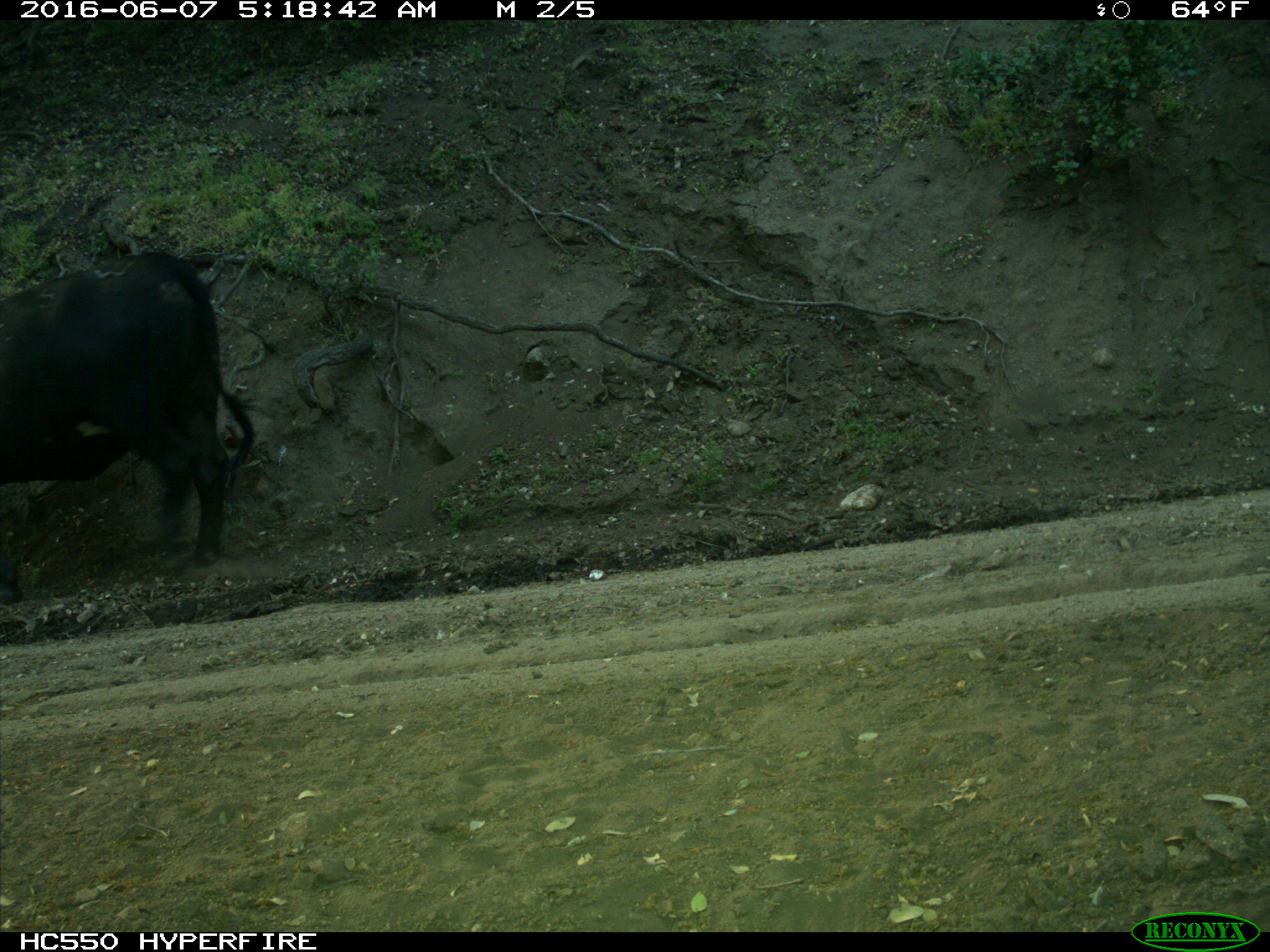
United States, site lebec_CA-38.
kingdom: Animalia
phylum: Chordata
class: Mammalia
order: Artiodactyla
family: Bovidae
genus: Bos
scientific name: Bos taurus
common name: domestic cow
Bos taurus (domestic cow).